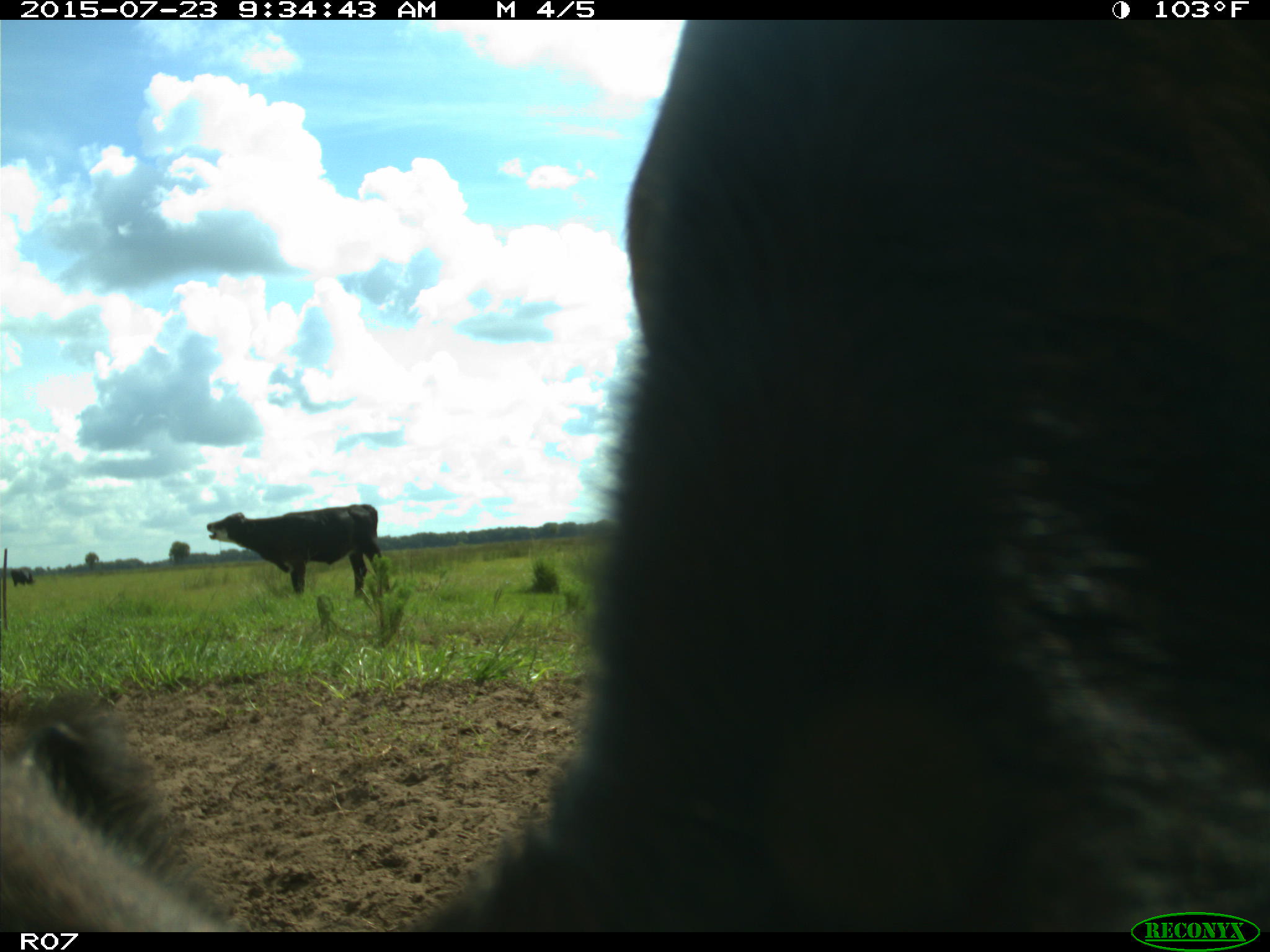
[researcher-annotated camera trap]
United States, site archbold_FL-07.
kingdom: Animalia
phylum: Chordata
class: Mammalia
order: Artiodactyla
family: Bovidae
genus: Bos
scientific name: Bos taurus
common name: domestic cow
Bos taurus (domestic cow).